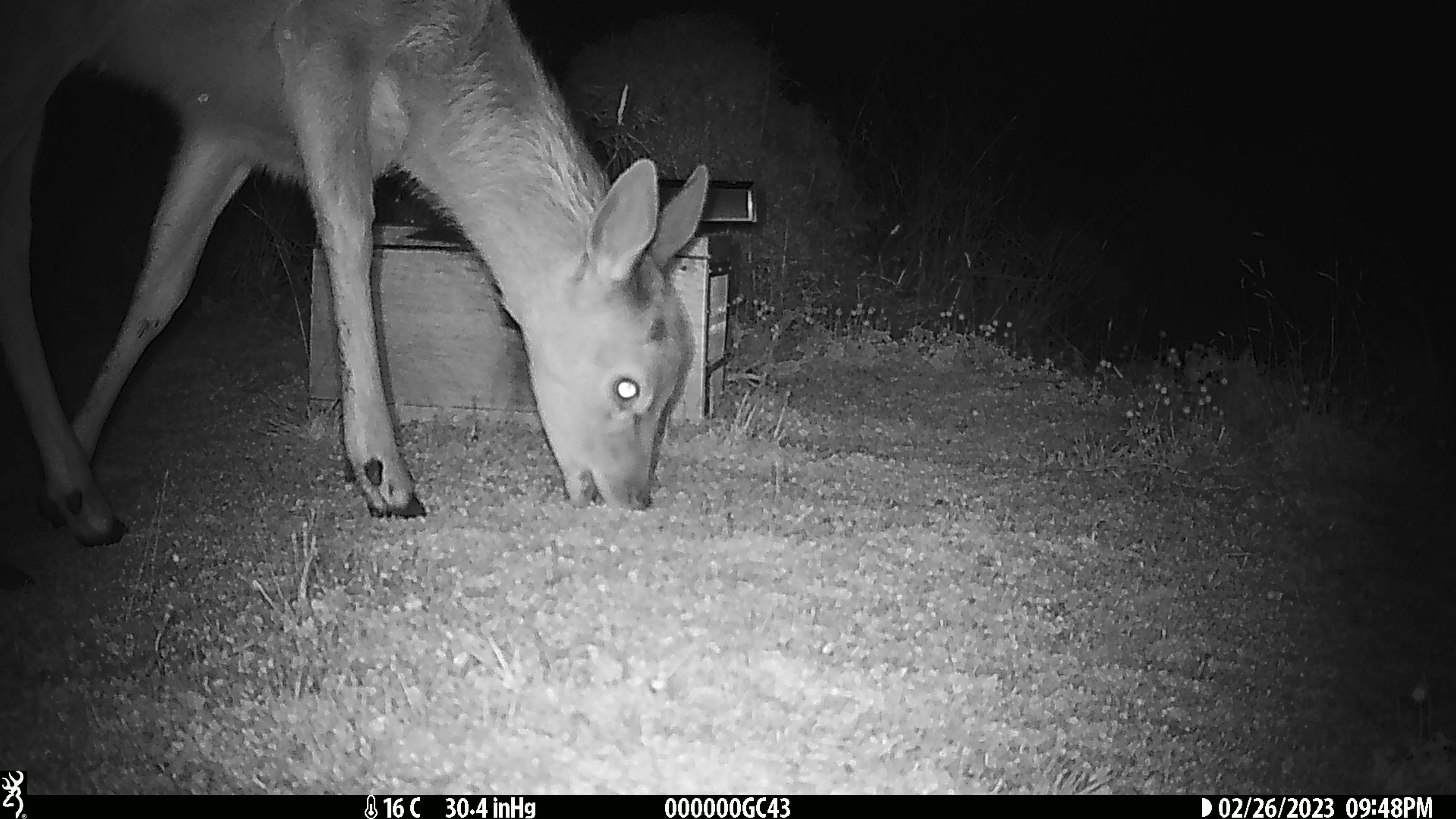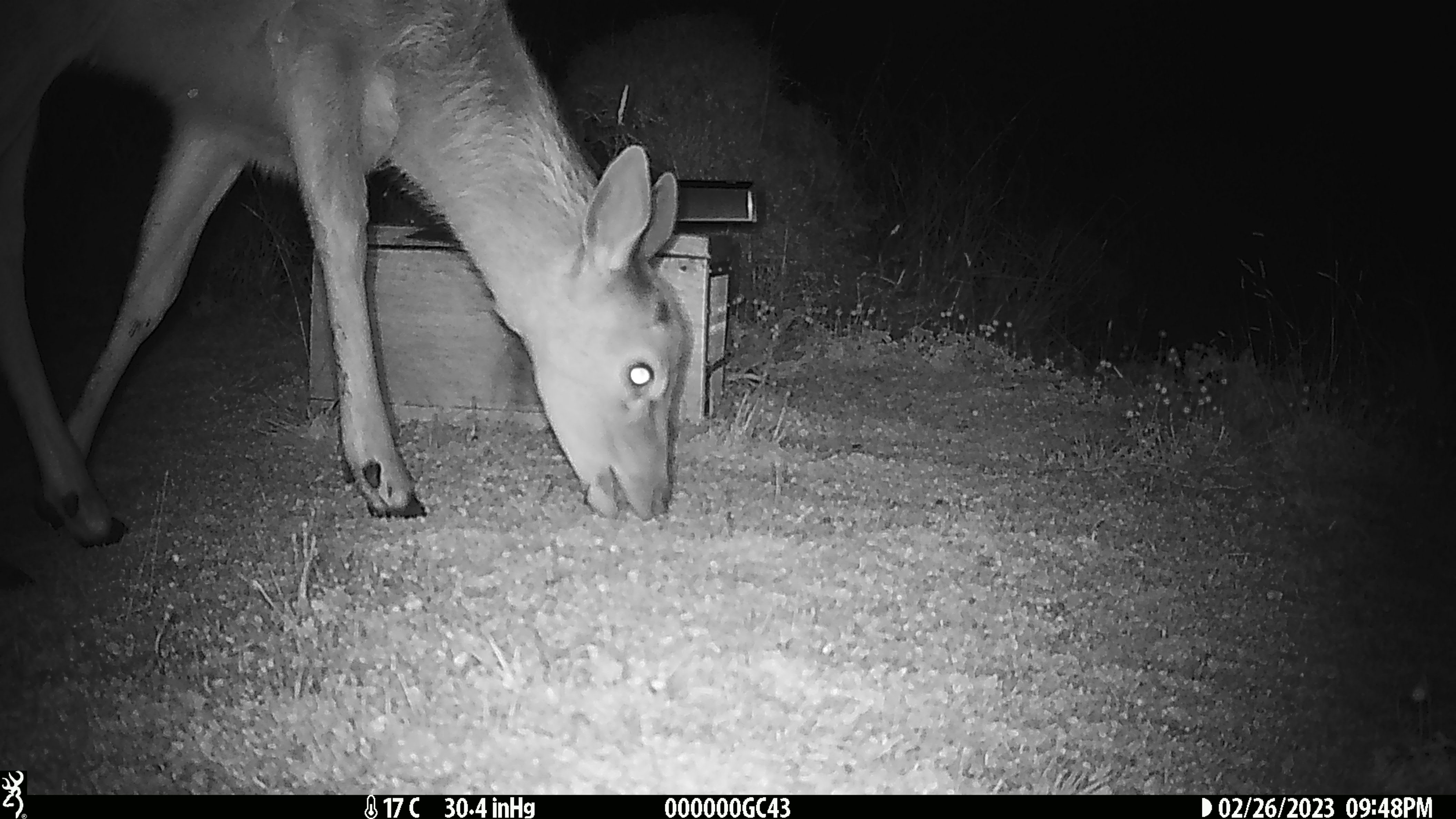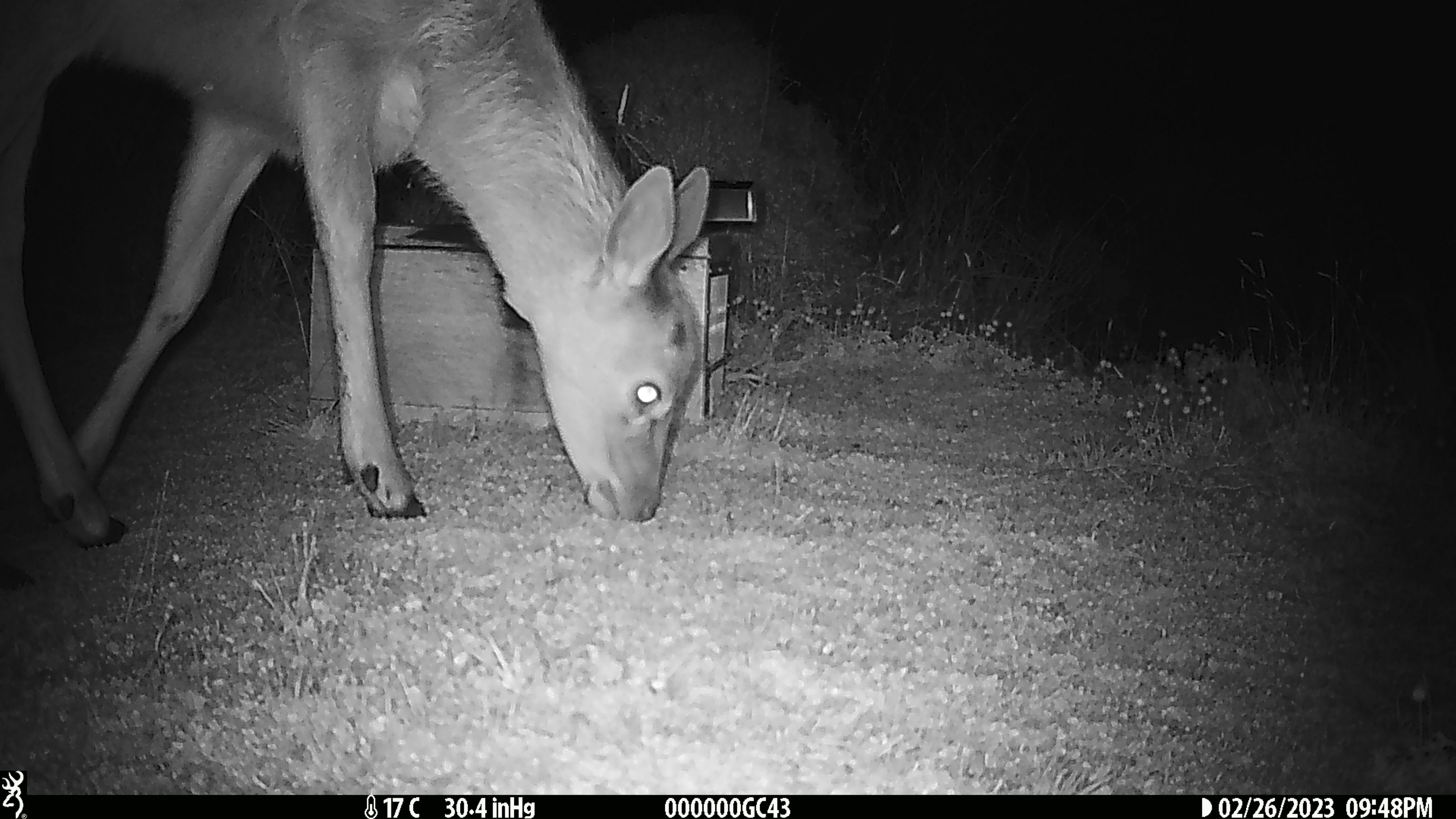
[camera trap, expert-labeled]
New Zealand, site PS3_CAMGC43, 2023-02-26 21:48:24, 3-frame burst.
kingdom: Animalia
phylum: Chordata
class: Mammalia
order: Artiodactyla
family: Cervidae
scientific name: Cervidae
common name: deer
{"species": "deer (Cervidae)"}